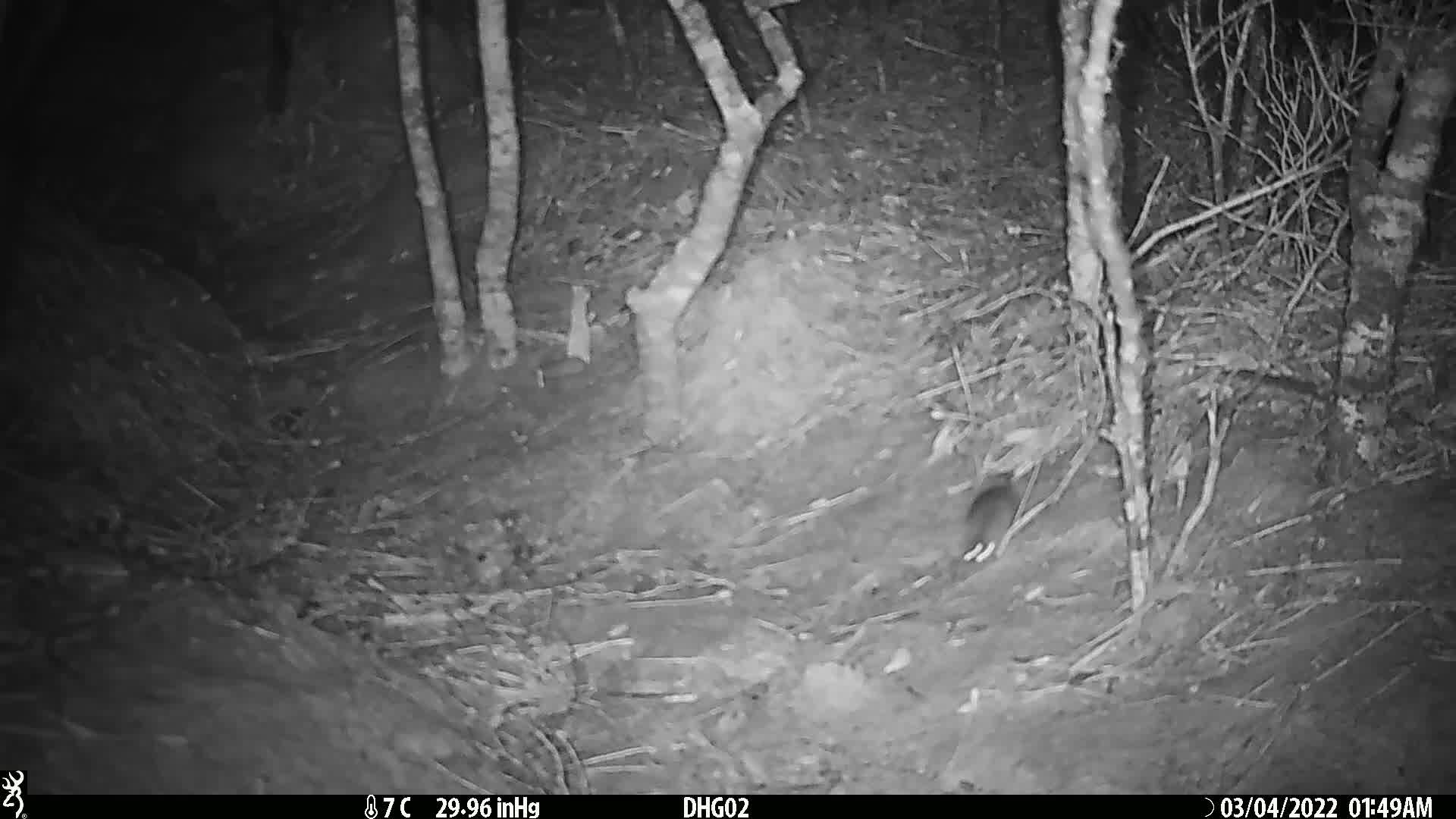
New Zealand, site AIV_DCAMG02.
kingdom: Animalia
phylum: Chordata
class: Mammalia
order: Rodentia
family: Muridae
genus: Mus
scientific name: Mus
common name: mouse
Mouse (Mus).